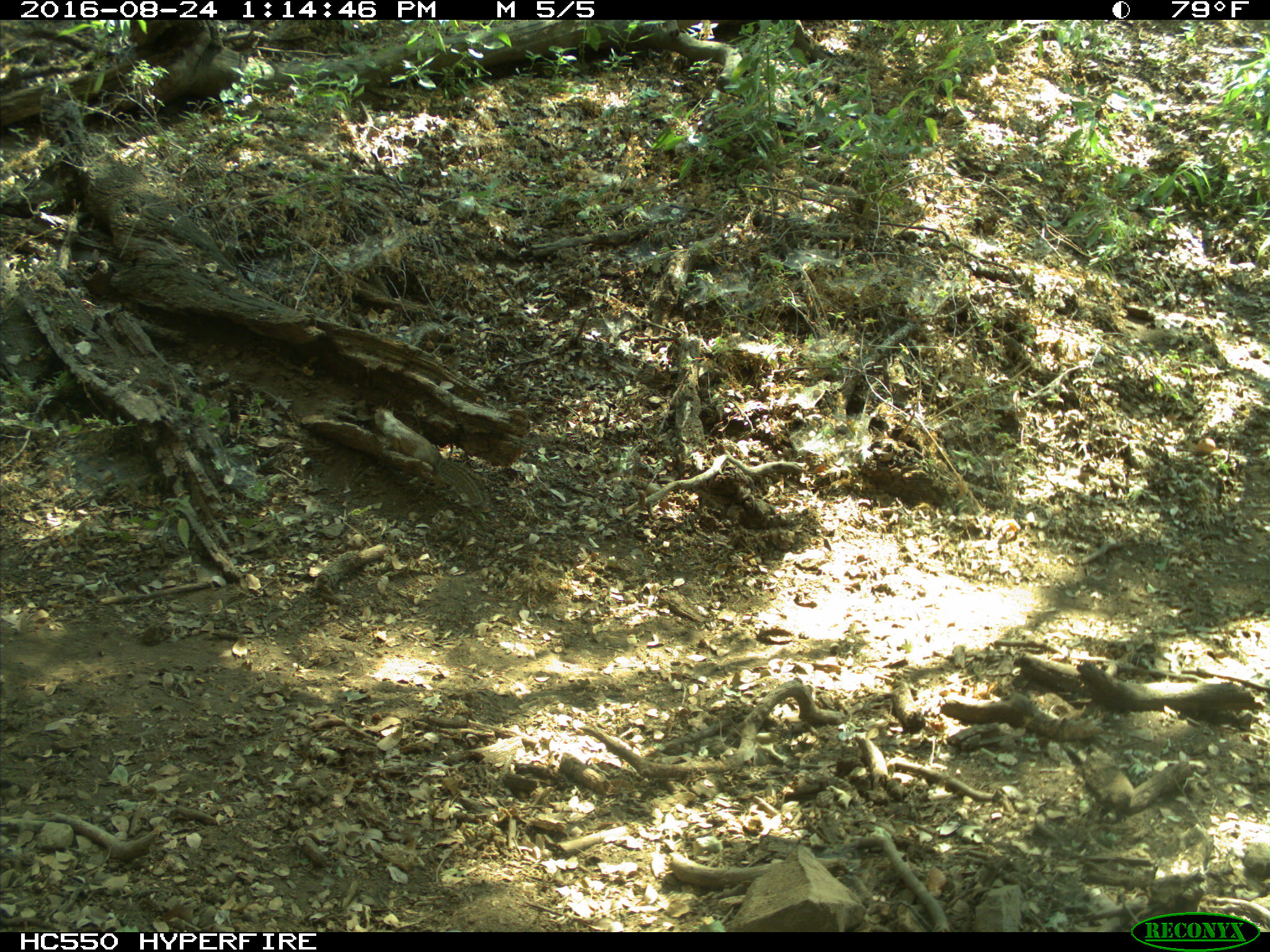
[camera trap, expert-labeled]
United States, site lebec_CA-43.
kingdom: Animalia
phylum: Chordata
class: Mammalia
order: Rodentia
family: Sciuridae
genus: Otospermophilus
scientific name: Otospermophilus beecheyi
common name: california ground squirrel